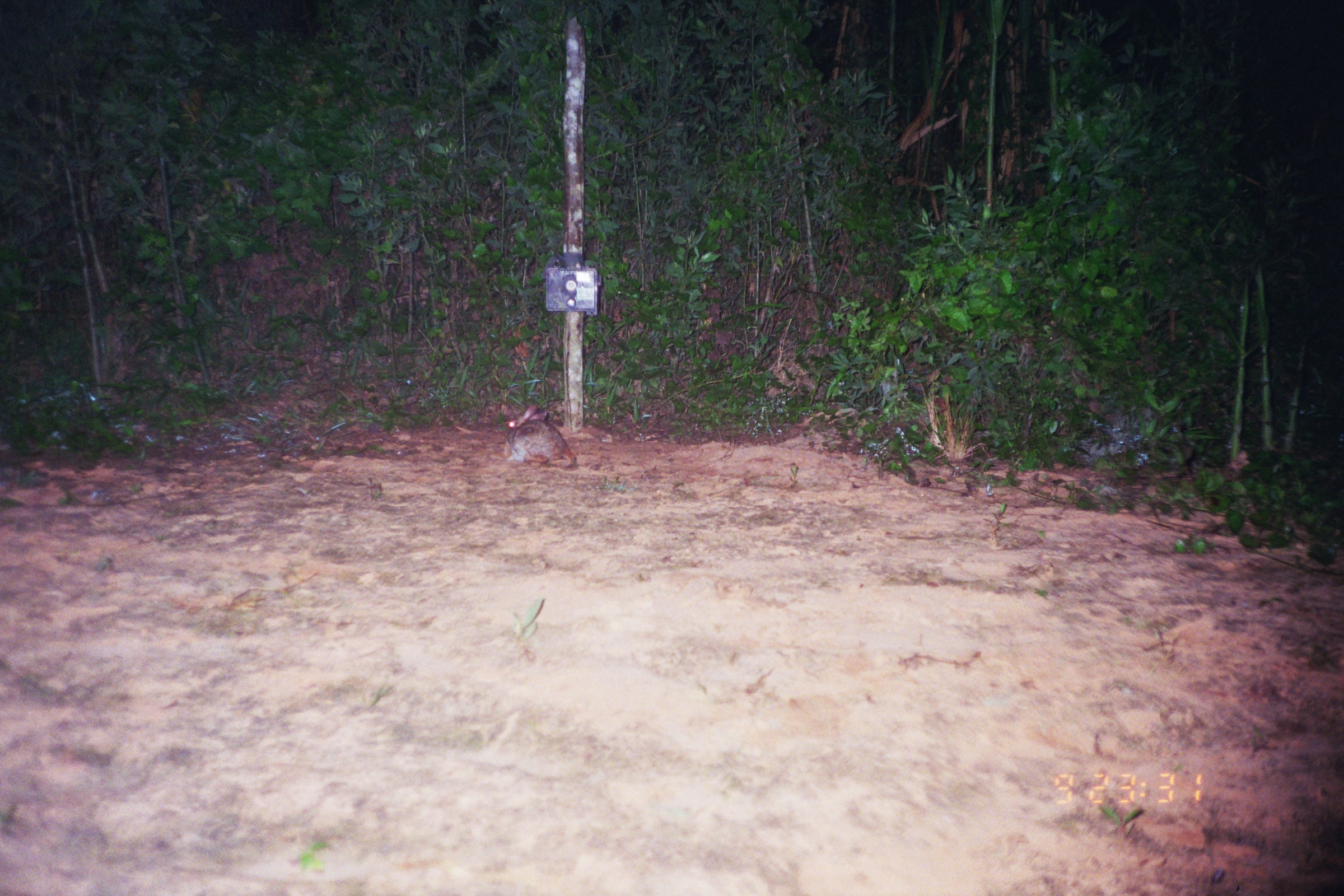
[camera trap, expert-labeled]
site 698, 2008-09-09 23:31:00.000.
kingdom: Animalia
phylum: Chordata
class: Mammalia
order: Lagomorpha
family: Leporidae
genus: Sylvilagus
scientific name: Sylvilagus brasiliensis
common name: tapeti